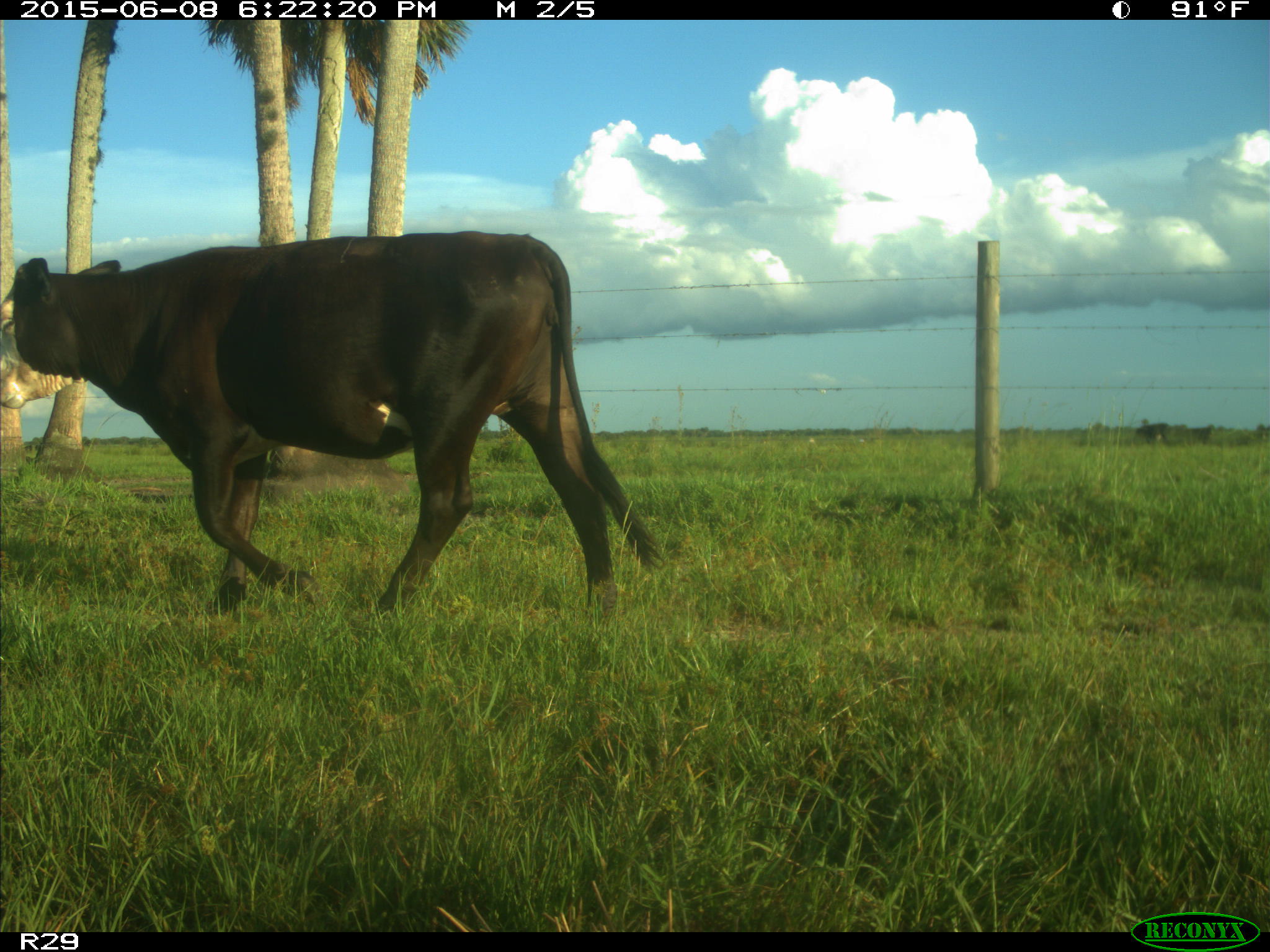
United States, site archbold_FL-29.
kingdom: Animalia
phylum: Chordata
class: Mammalia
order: Artiodactyla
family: Bovidae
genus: Bos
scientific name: Bos taurus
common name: domestic cow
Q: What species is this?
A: Bos taurus (domestic cow).